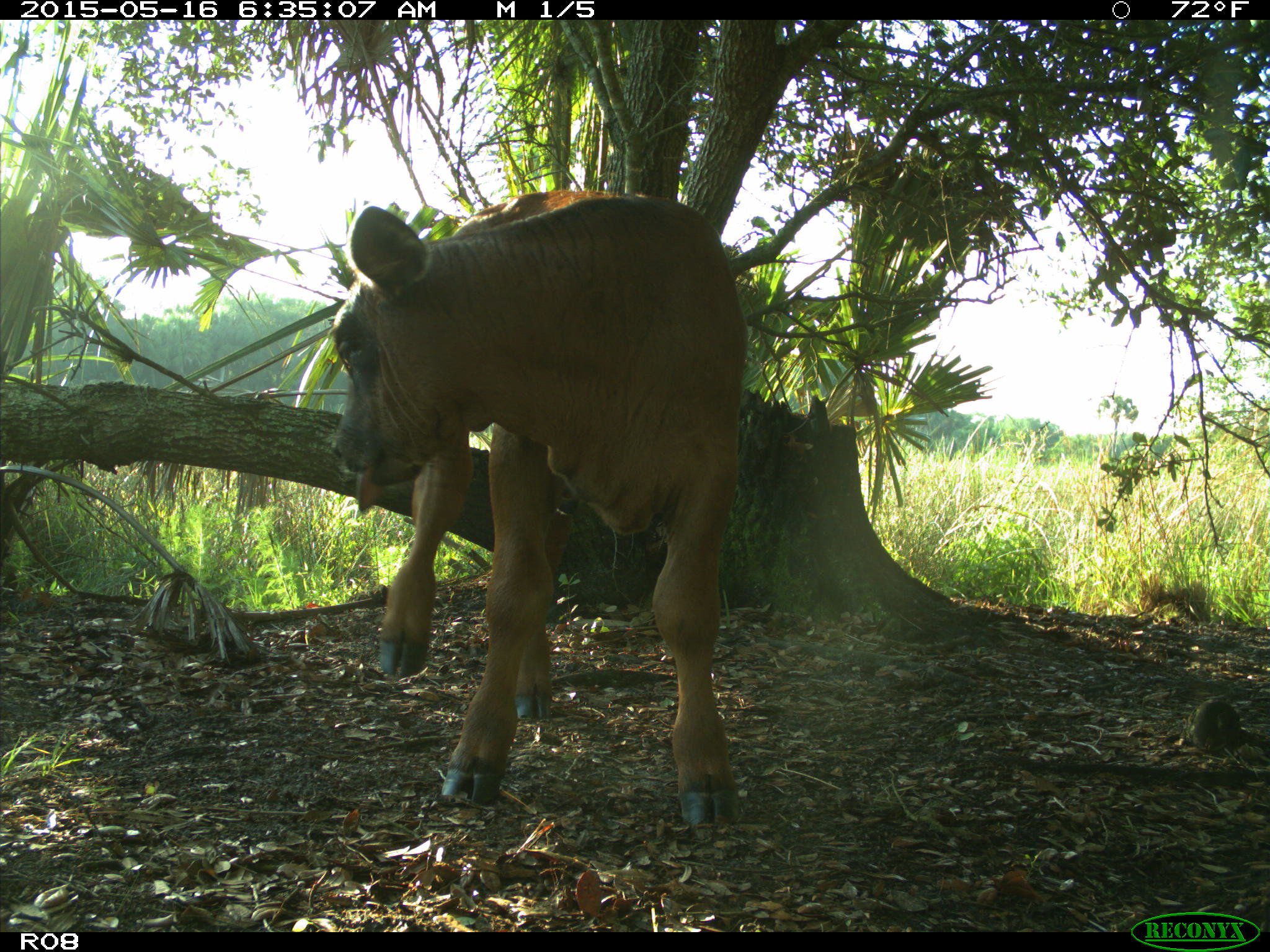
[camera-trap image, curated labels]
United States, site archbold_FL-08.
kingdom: Animalia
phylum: Chordata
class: Mammalia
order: Artiodactyla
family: Bovidae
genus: Bos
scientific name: Bos taurus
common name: domestic cow